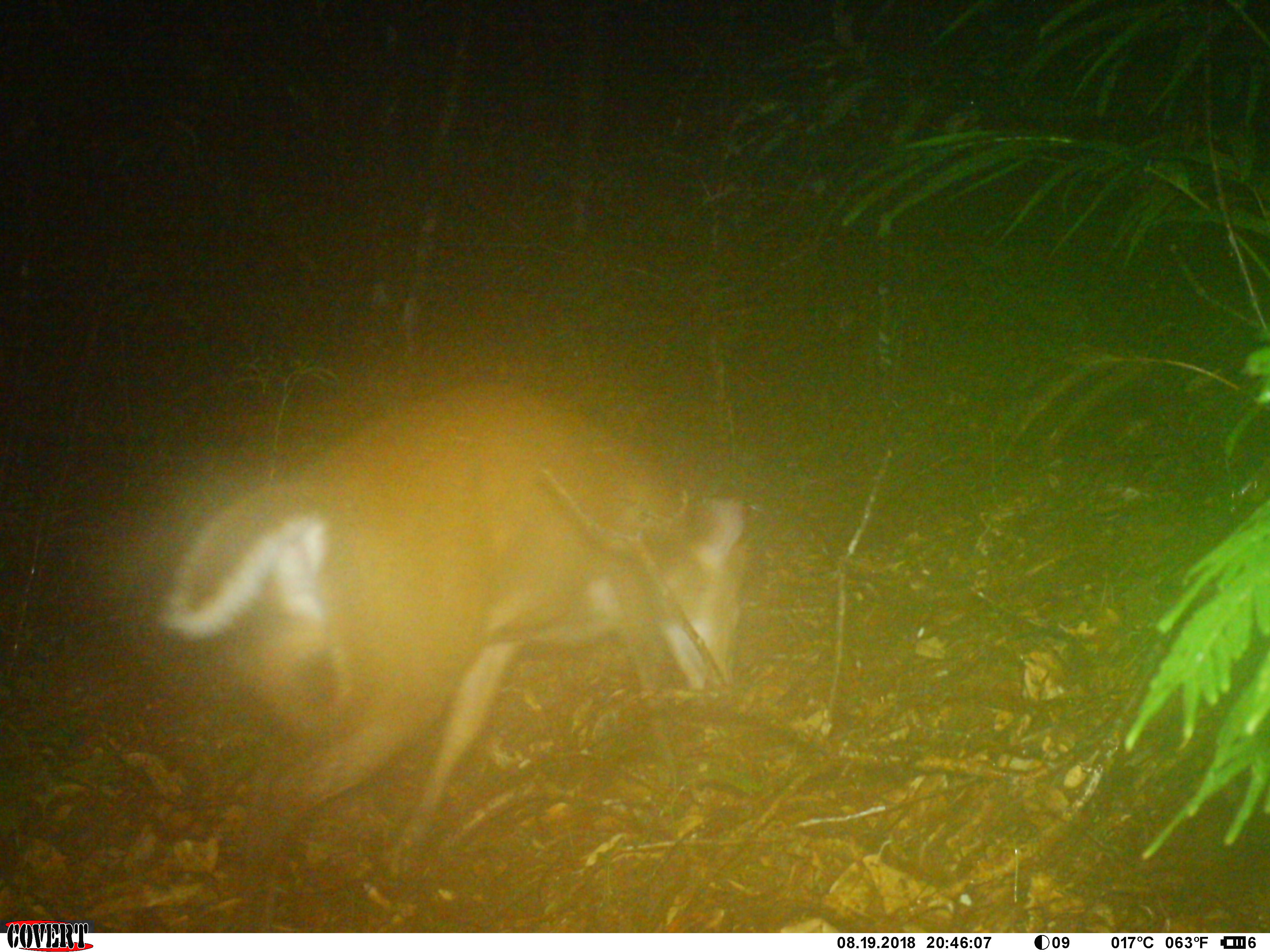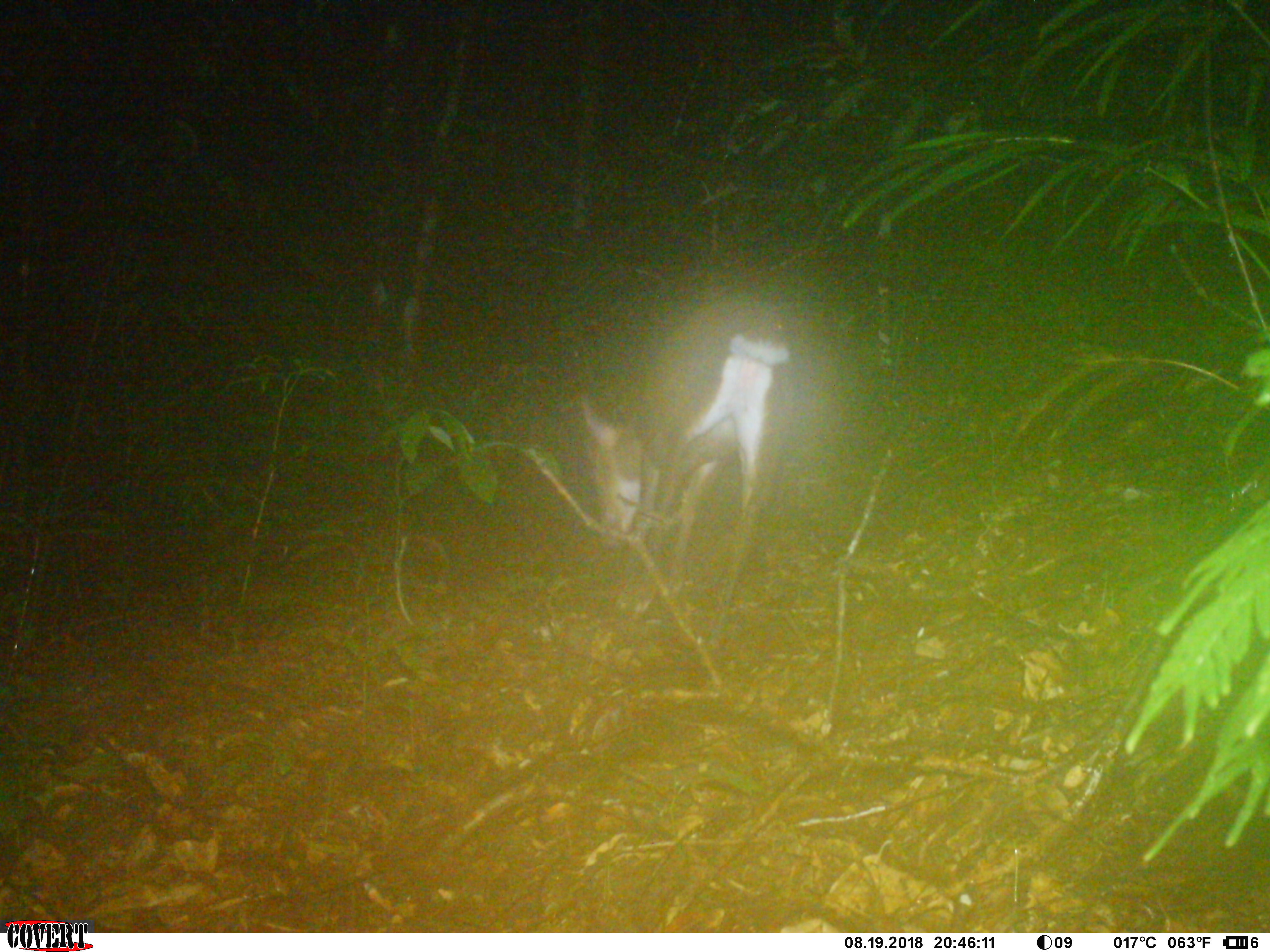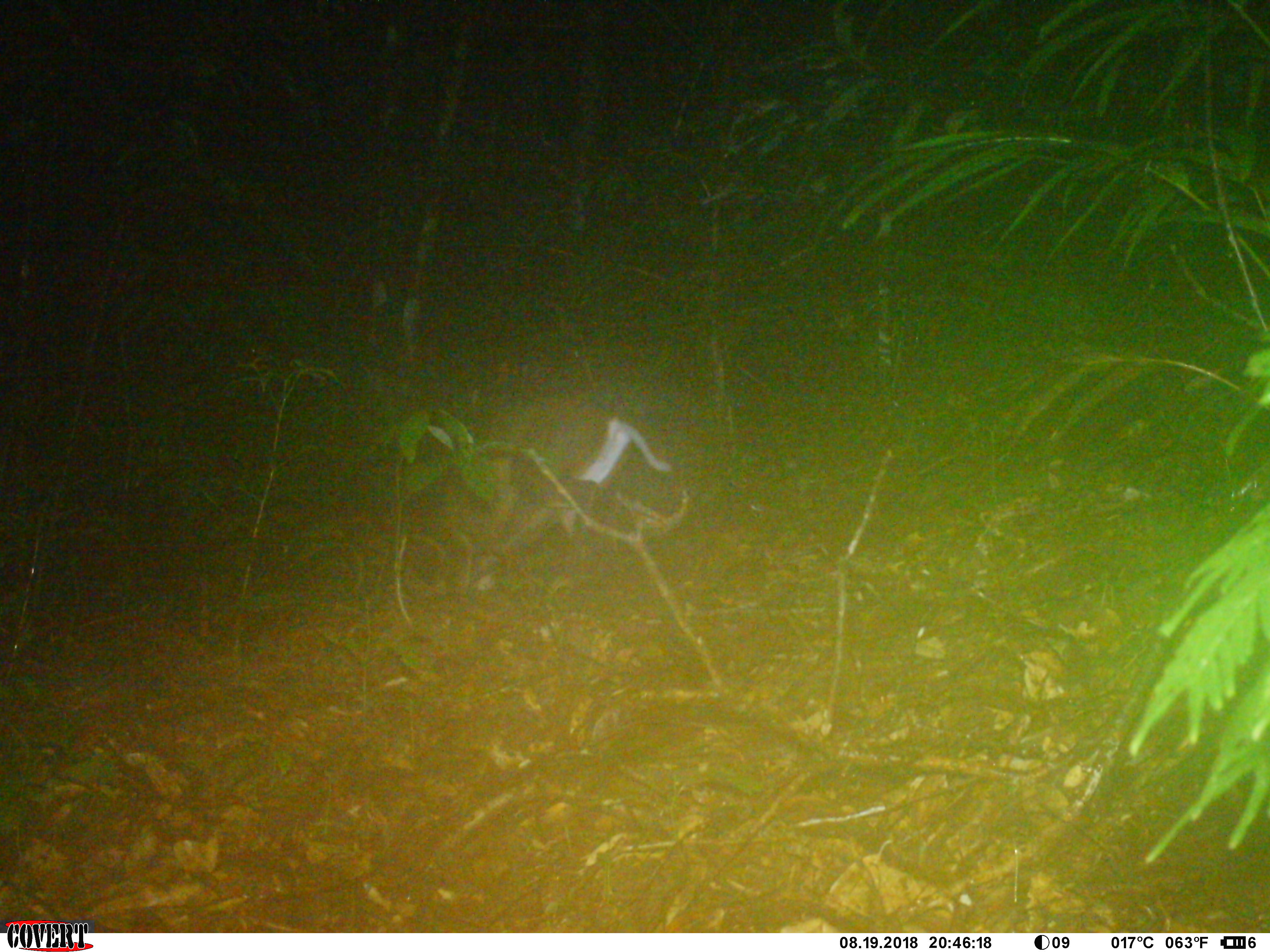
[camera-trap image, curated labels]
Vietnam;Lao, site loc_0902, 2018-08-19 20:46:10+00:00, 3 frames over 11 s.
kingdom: Animalia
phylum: Chordata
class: Mammalia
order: Artiodactyla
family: Cervidae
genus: Muntiacus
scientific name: Muntiacus rooseveltorum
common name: roosevelt's muntjac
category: roosevelts muntjac group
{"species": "roosevelts muntjac group (roosevelt's muntjac) (Muntiacus rooseveltorum)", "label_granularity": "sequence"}